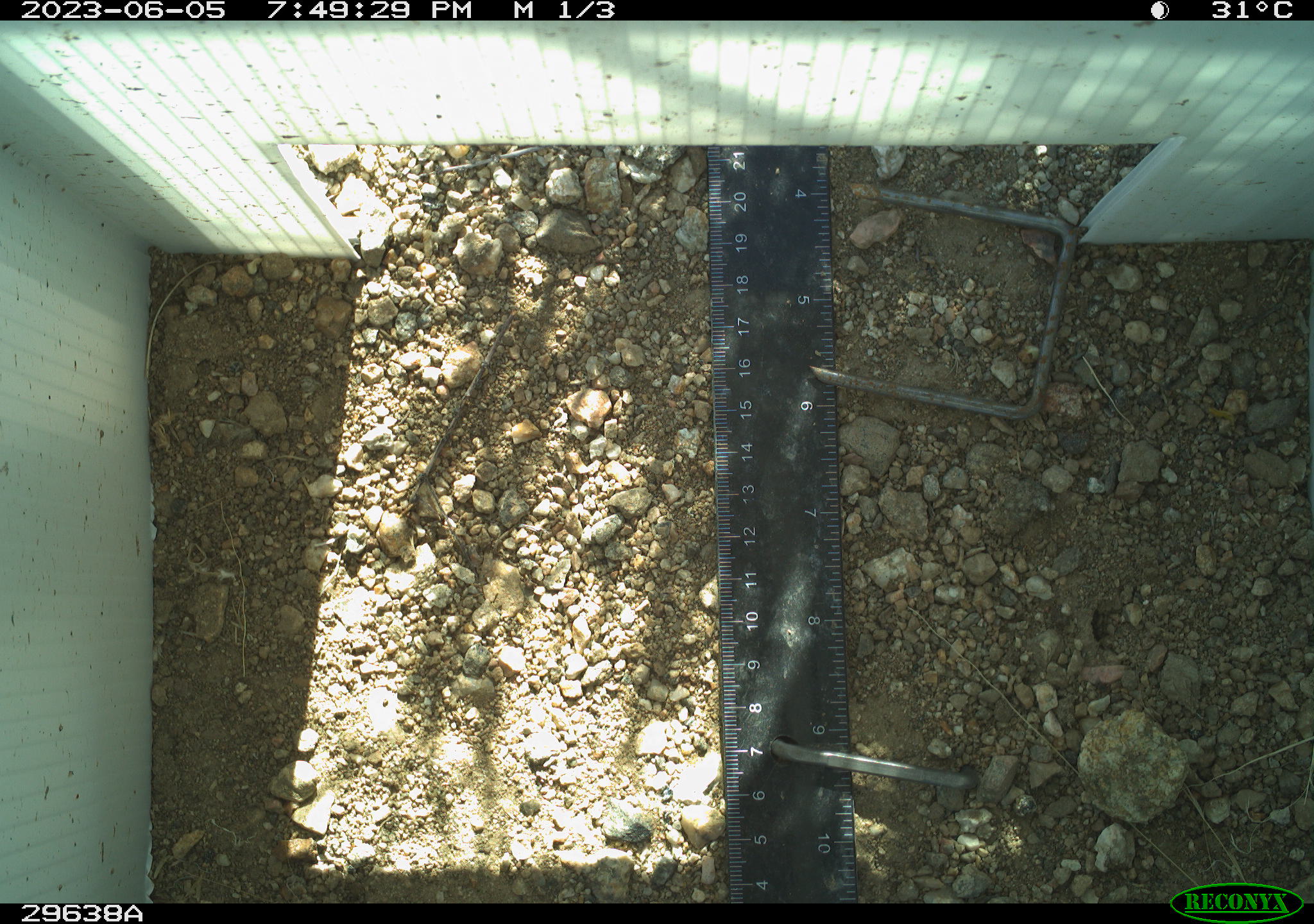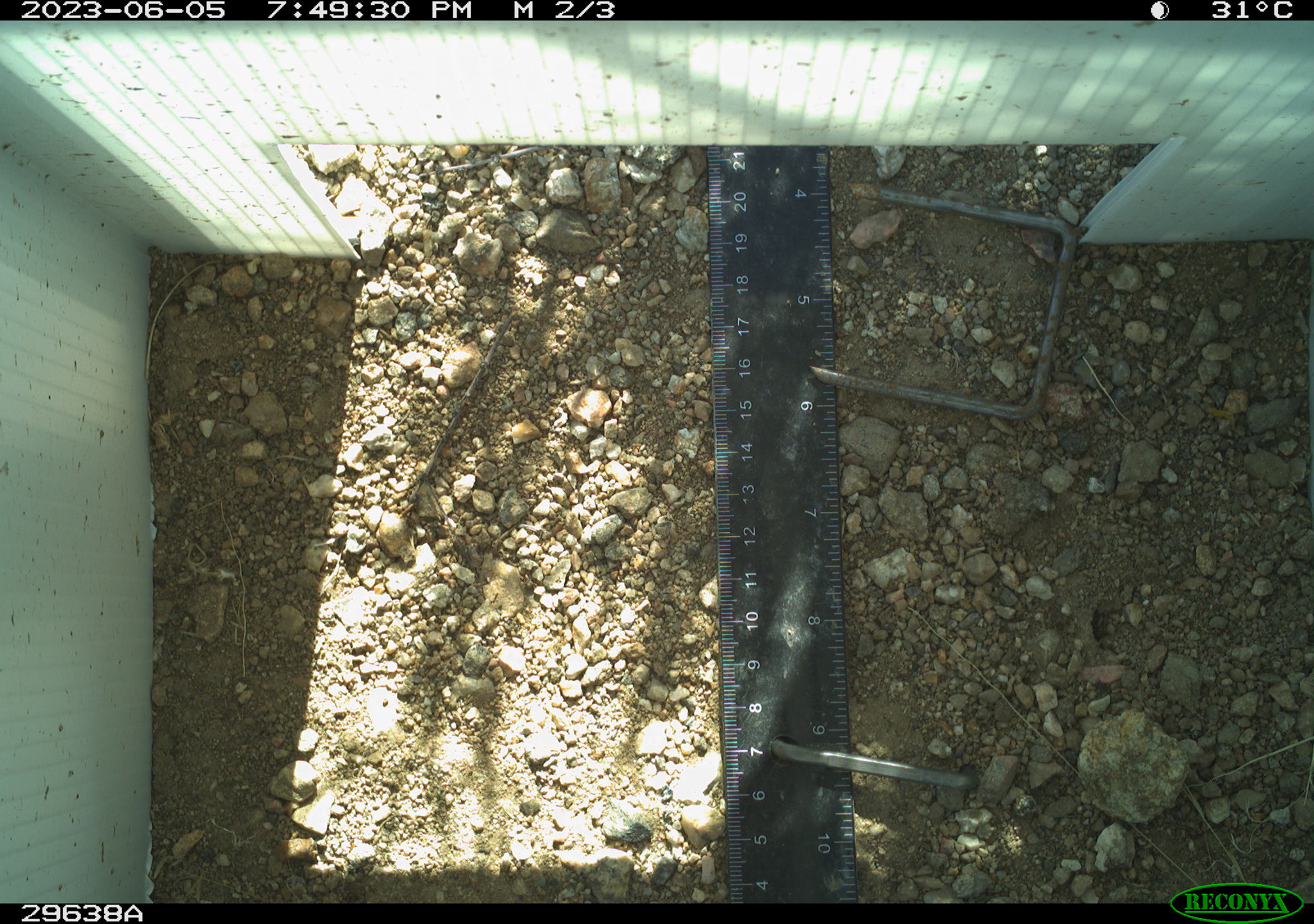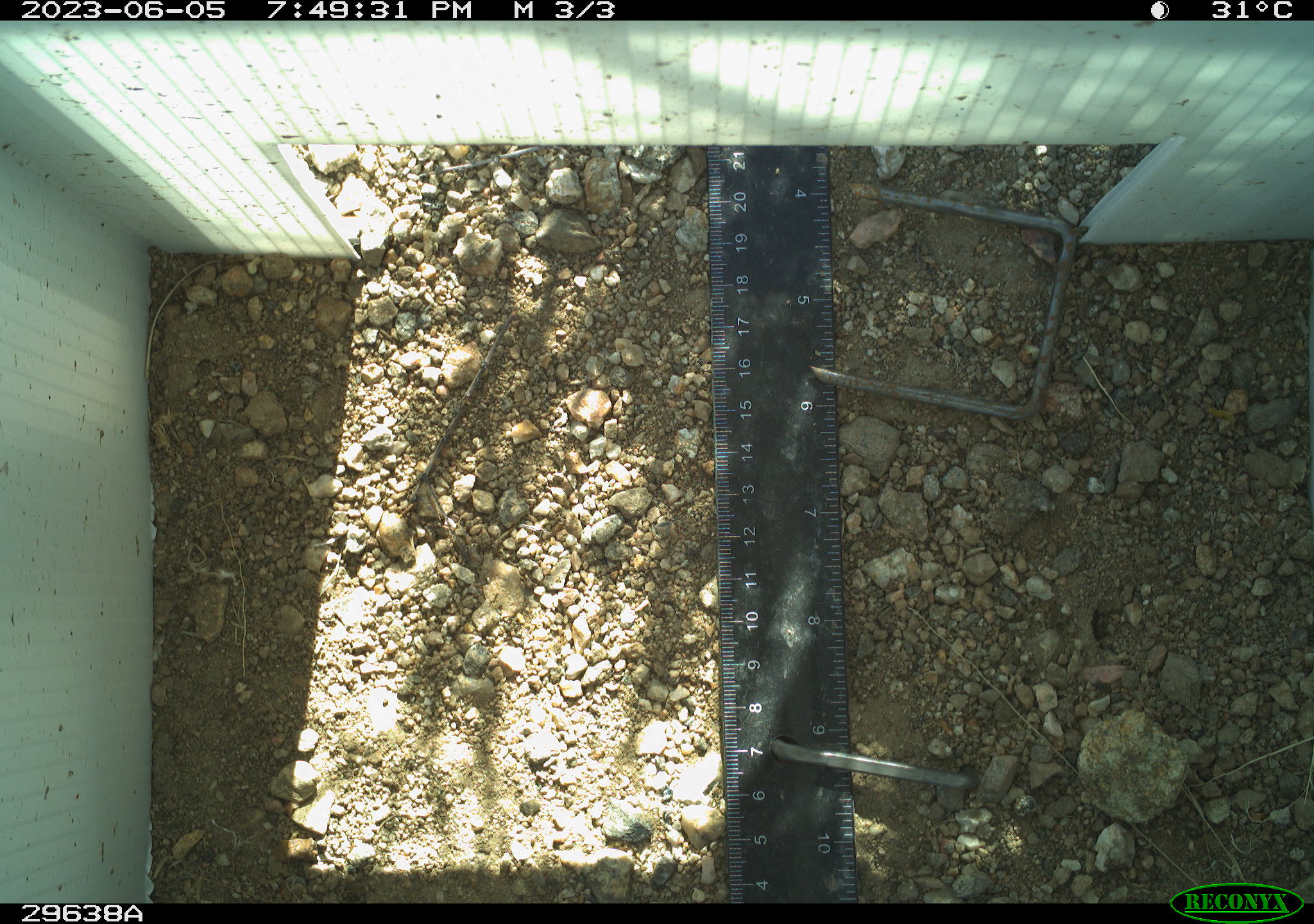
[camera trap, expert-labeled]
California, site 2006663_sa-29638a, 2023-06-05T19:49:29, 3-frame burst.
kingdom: Animalia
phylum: Chordata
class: Reptilia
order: Squamata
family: Teiidae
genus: Aspidoscelis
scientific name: Aspidoscelis tigris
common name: western whiptail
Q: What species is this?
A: Western whiptail (Aspidoscelis tigris).